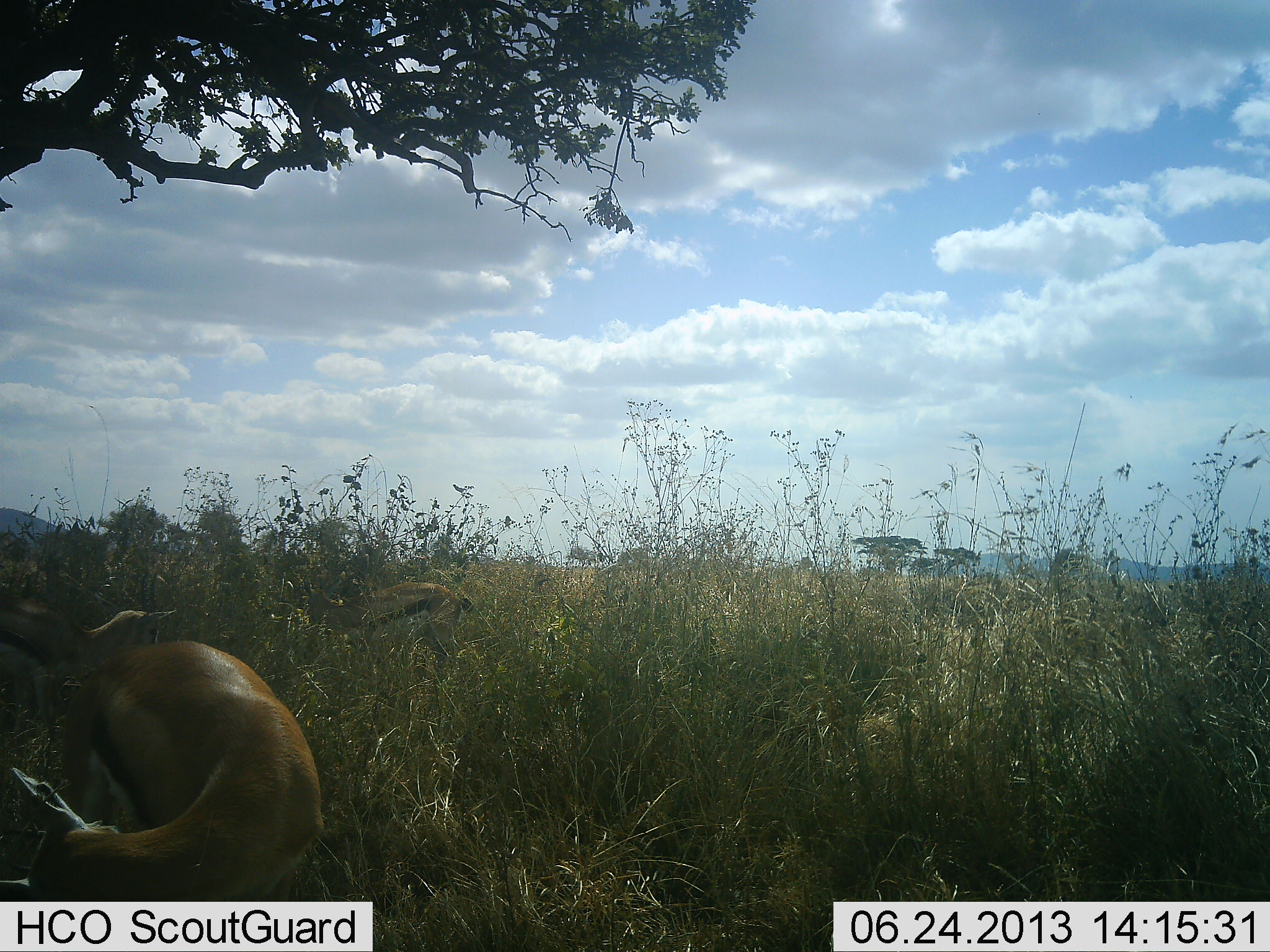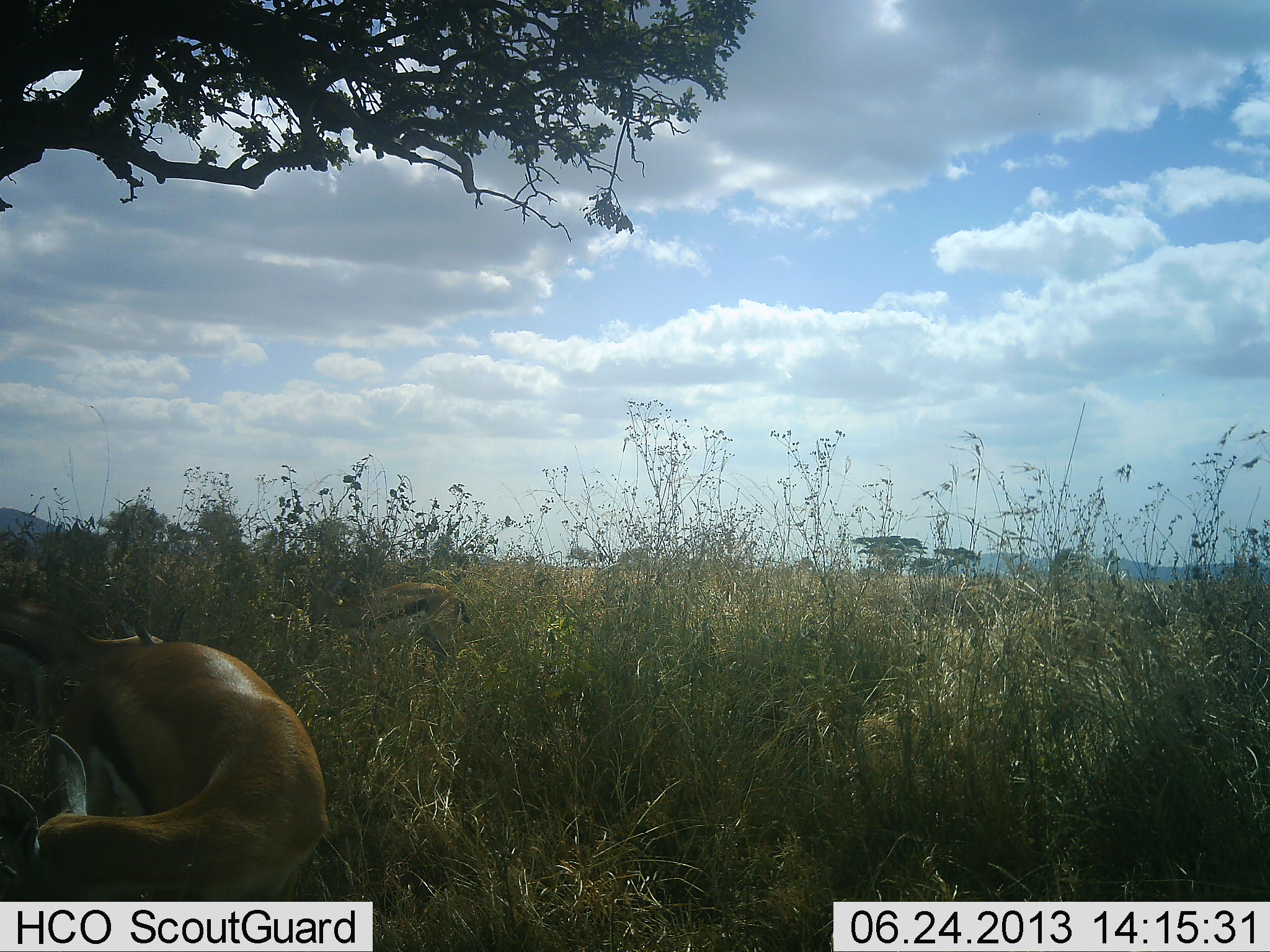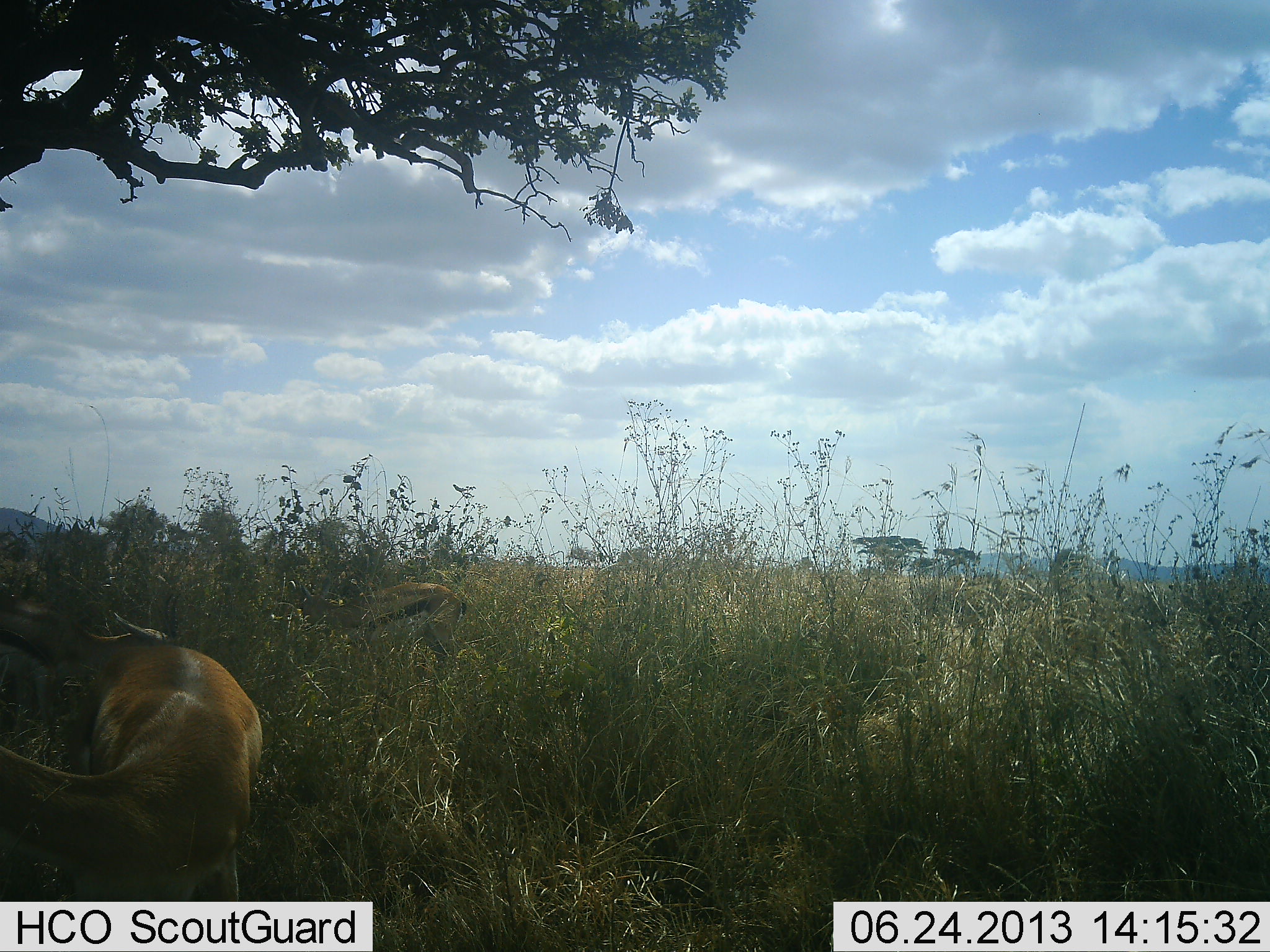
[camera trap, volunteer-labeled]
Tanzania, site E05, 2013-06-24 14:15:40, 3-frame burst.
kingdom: Animalia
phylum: Chordata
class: Mammalia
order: Artiodactyla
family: Bovidae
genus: Eudorcas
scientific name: Eudorcas thomsonii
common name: thomson's gazelle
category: gazellethomsons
Gazellethomsons (thomson's gazelle) (Eudorcas thomsonii), count 3. Behavior (volunteer vote fractions): standing 37%, resting 26%, moving 16%, interacting 5%. Young present (vote fraction): 11%. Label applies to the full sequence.